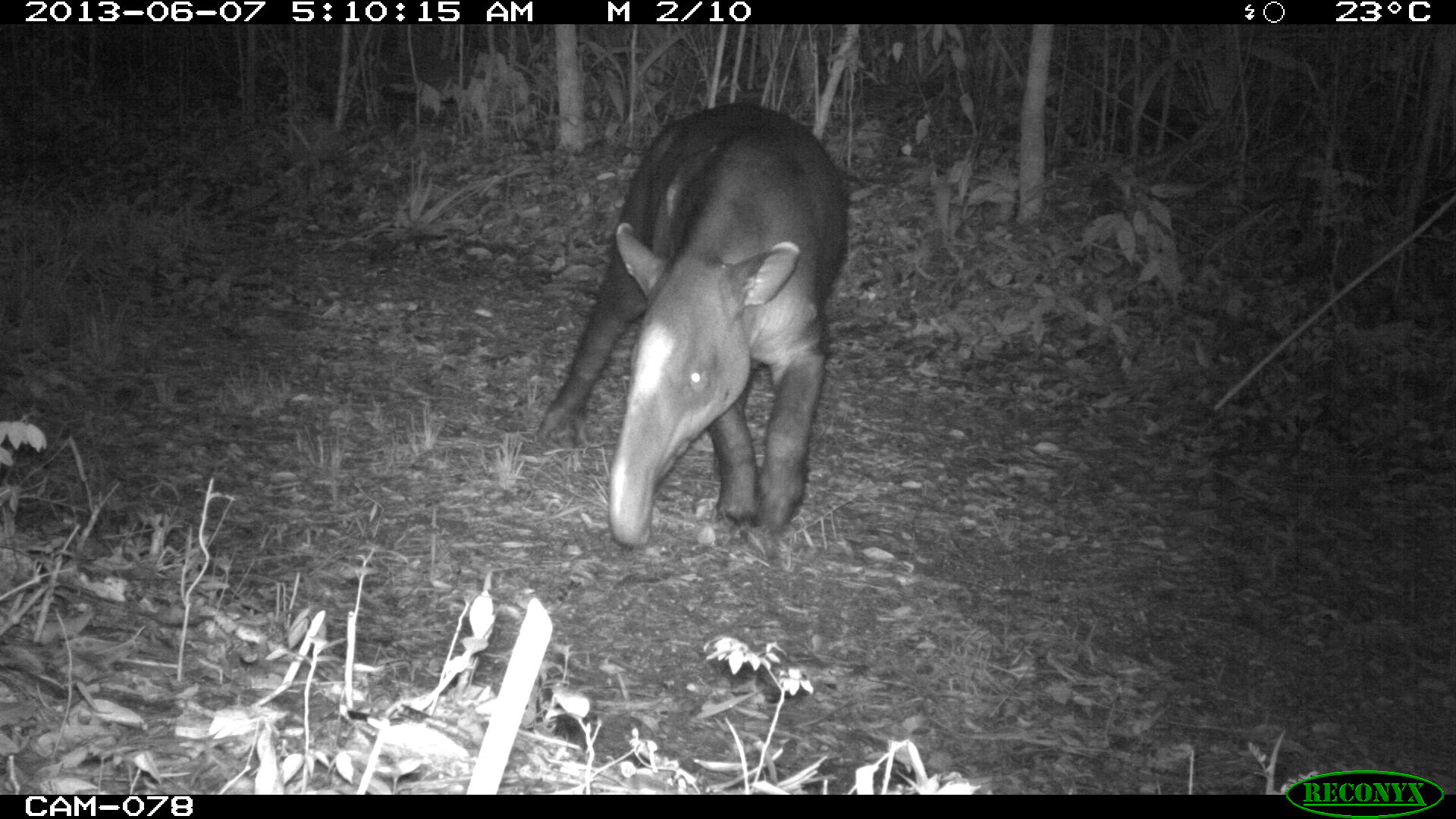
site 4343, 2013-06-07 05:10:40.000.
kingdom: Animalia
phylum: Chordata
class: Mammalia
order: Perissodactyla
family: Tapiridae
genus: Tapirus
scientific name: Tapirus bairdii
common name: baird's tapir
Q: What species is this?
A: Tapirus bairdii (baird's tapir).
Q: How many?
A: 1.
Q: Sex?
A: Male.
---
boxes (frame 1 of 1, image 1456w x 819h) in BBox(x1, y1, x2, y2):
tapirus bairdii: BBox(532, 98, 852, 546)